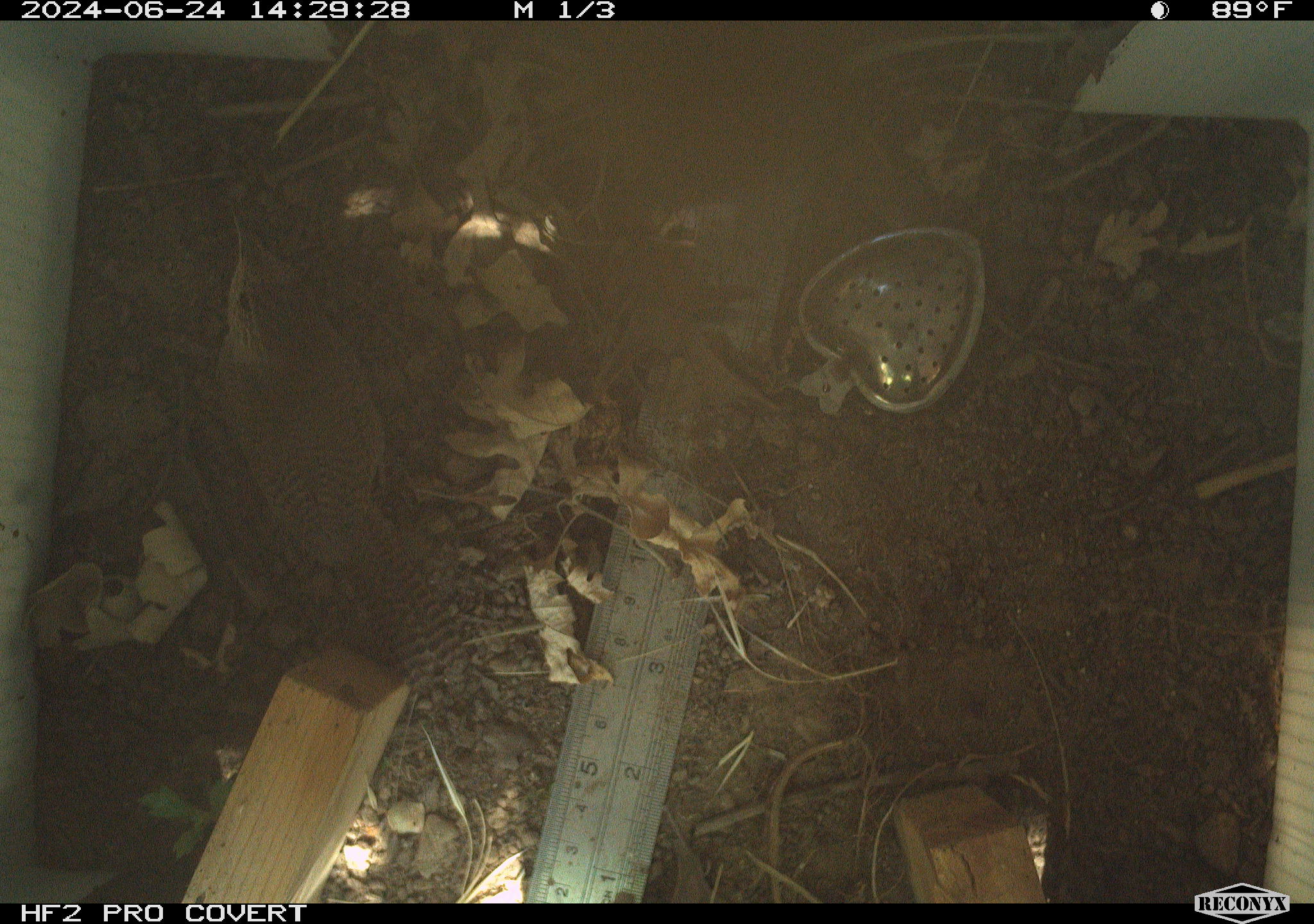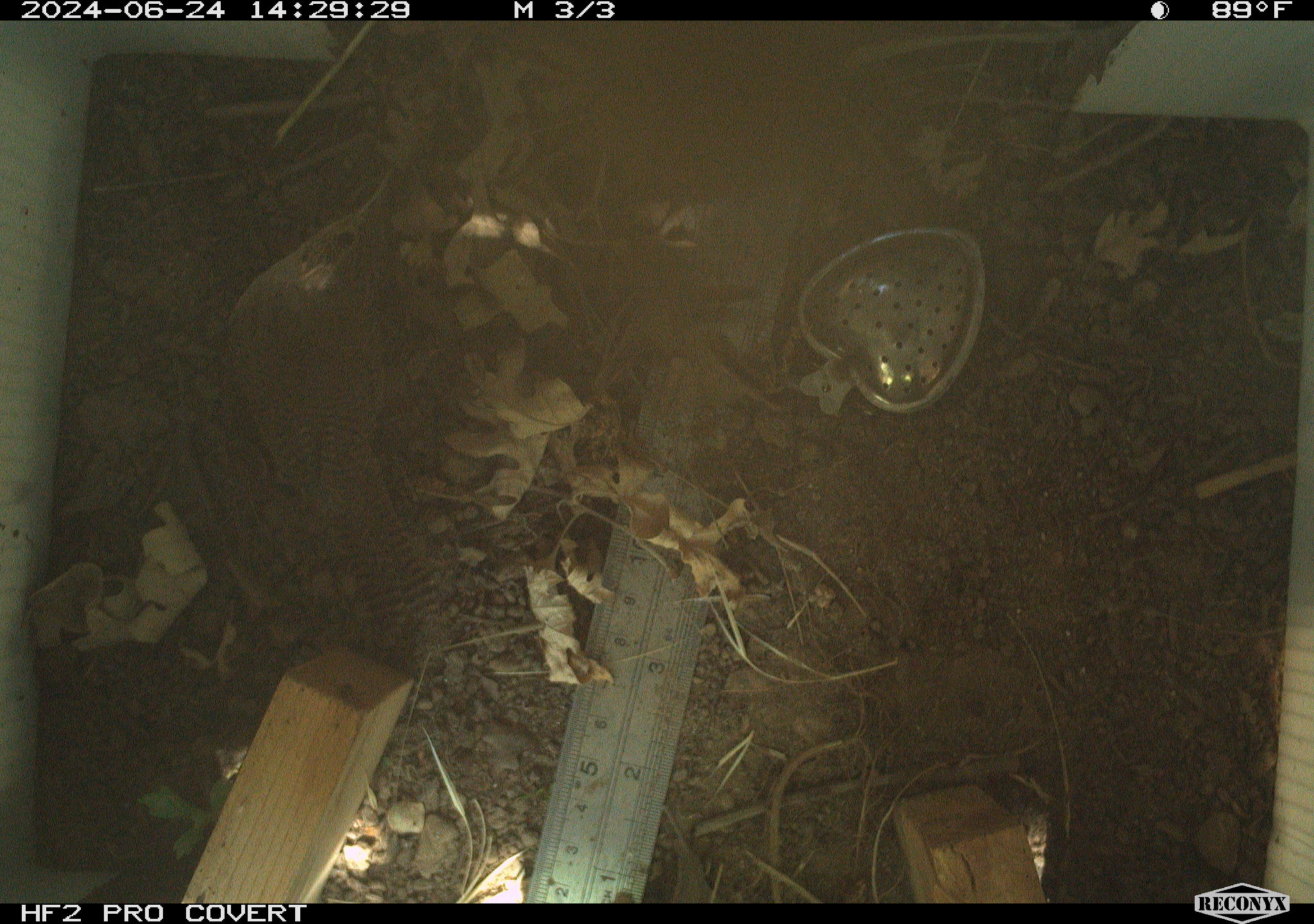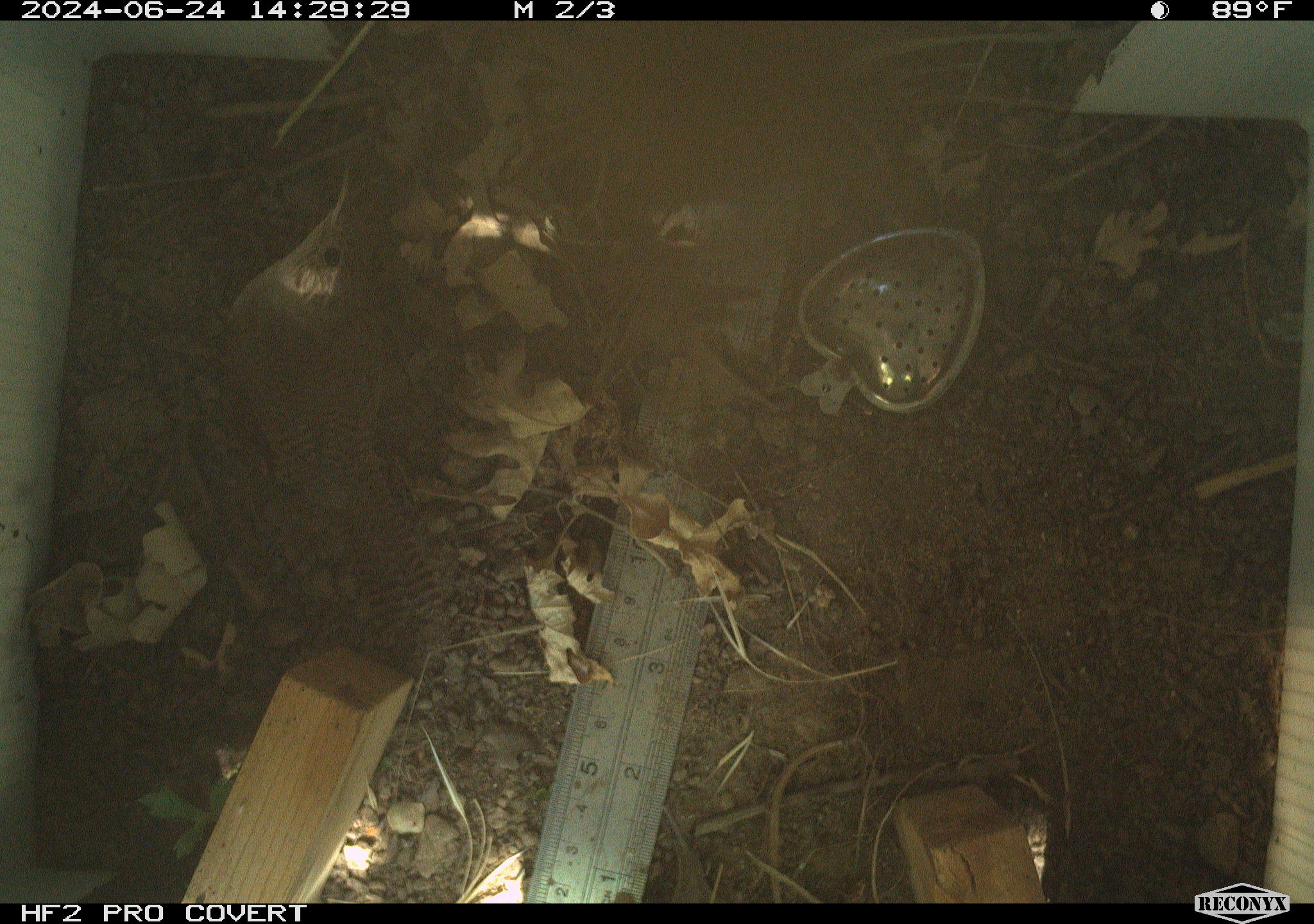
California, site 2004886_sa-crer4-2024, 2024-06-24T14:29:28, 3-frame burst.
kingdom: Animalia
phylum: Chordata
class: Aves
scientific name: Aves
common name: bird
Bird (Aves).